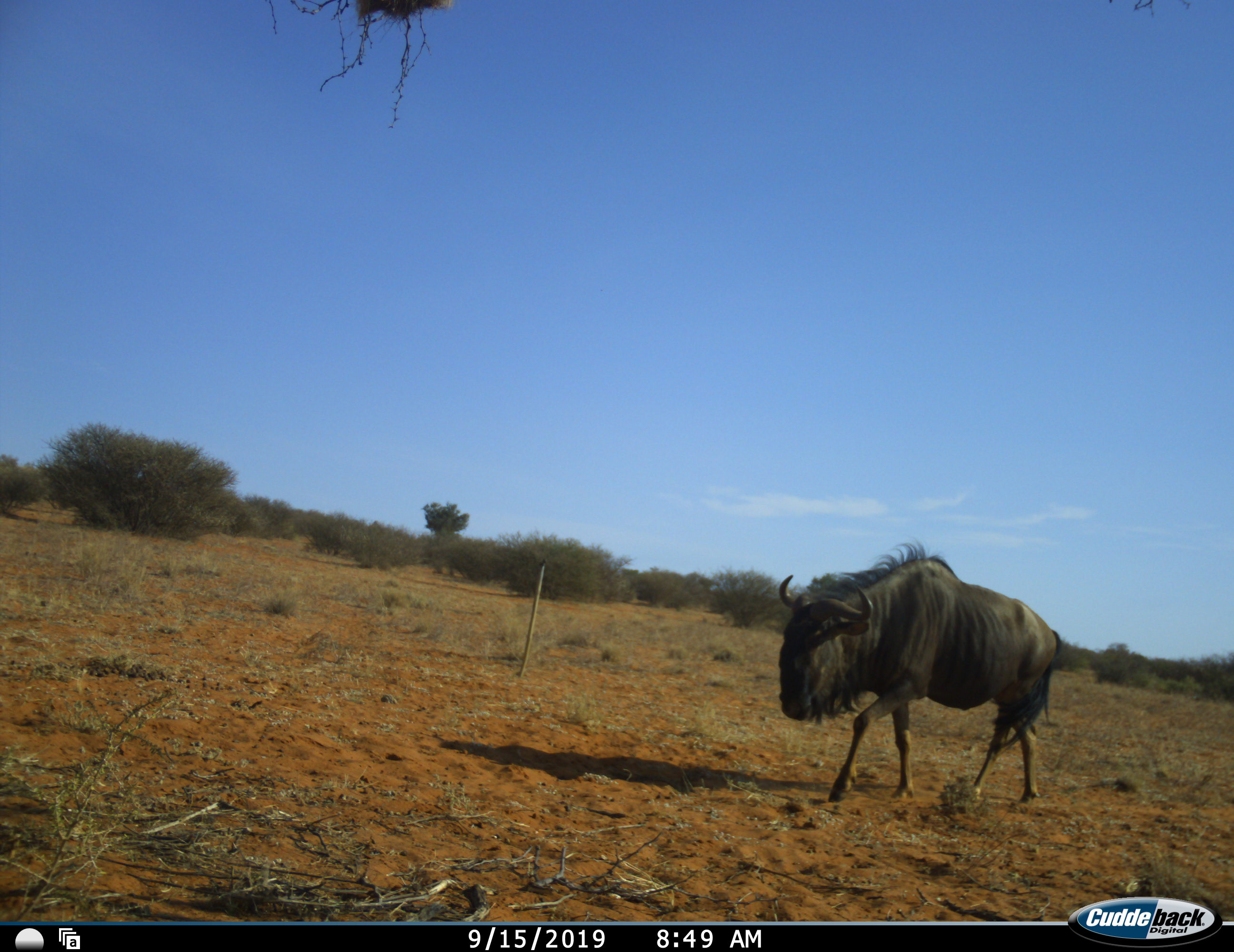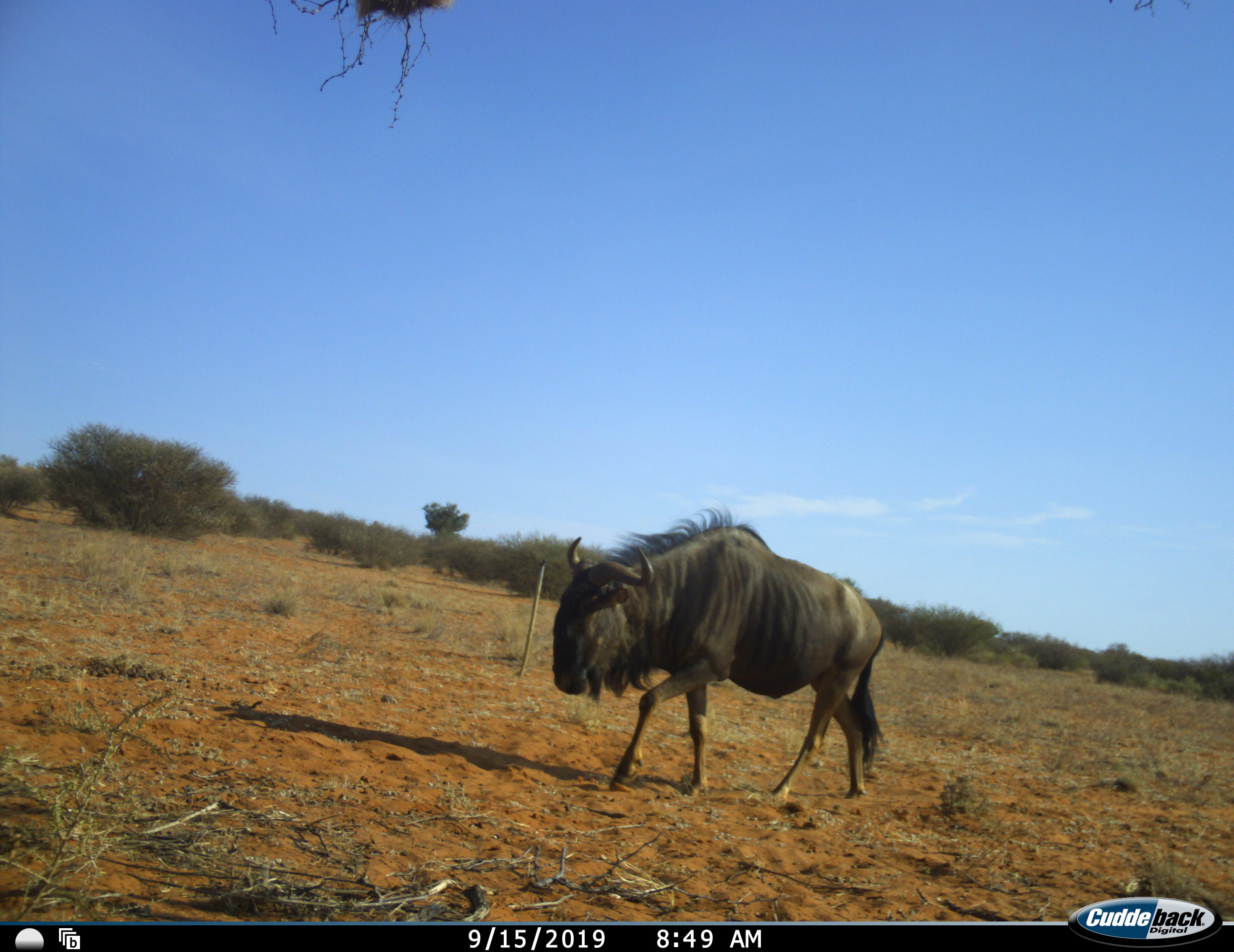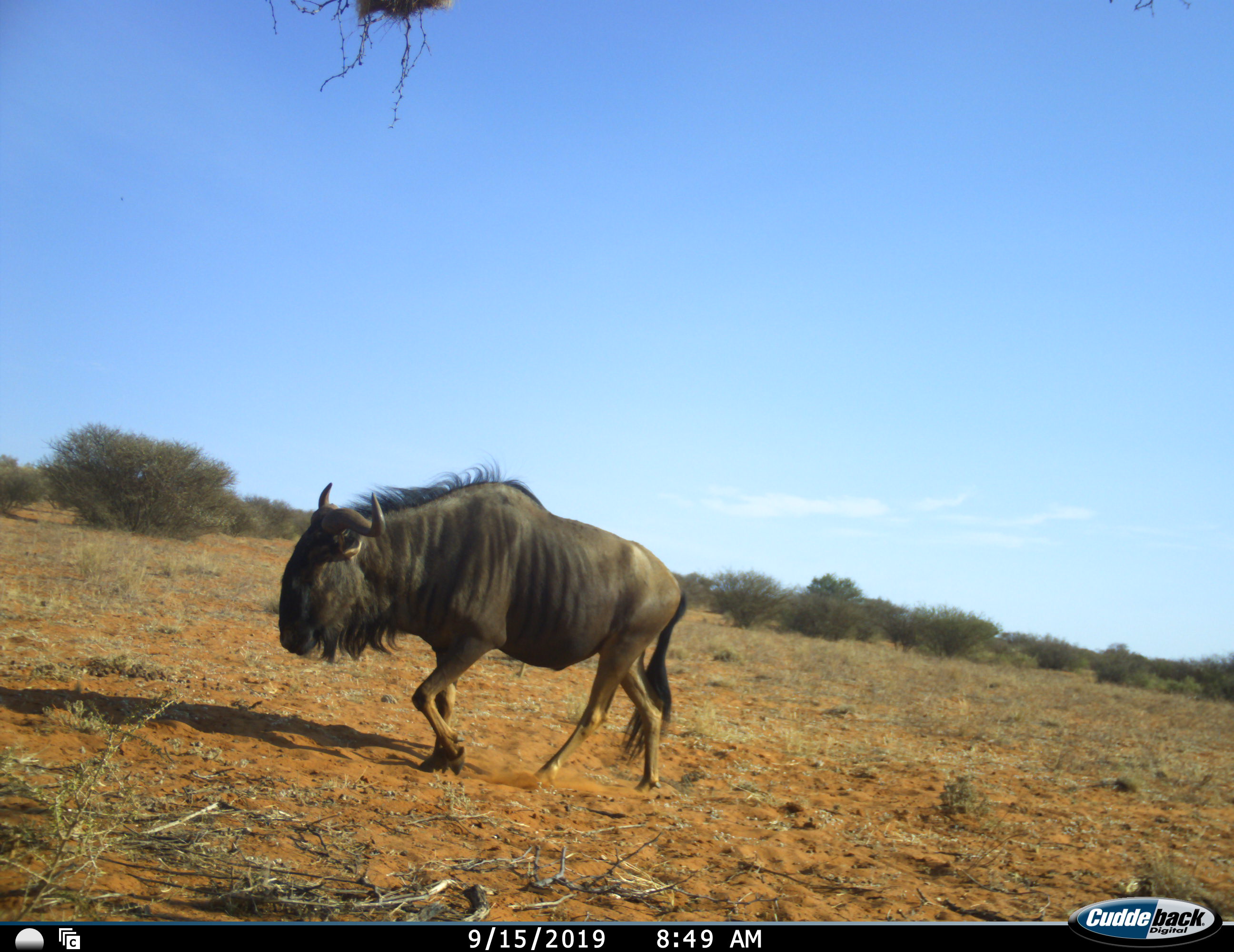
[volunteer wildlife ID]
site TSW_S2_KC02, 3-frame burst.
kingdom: Animalia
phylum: Chordata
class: Mammalia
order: Artiodactyla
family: Bovidae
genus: Connochaetes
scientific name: Connochaetes taurinus taurinus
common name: blue wildebeest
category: wildebeestblue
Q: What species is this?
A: Wildebeestblue (blue wildebeest) (Connochaetes taurinus taurinus).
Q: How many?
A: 1.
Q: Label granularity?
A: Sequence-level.